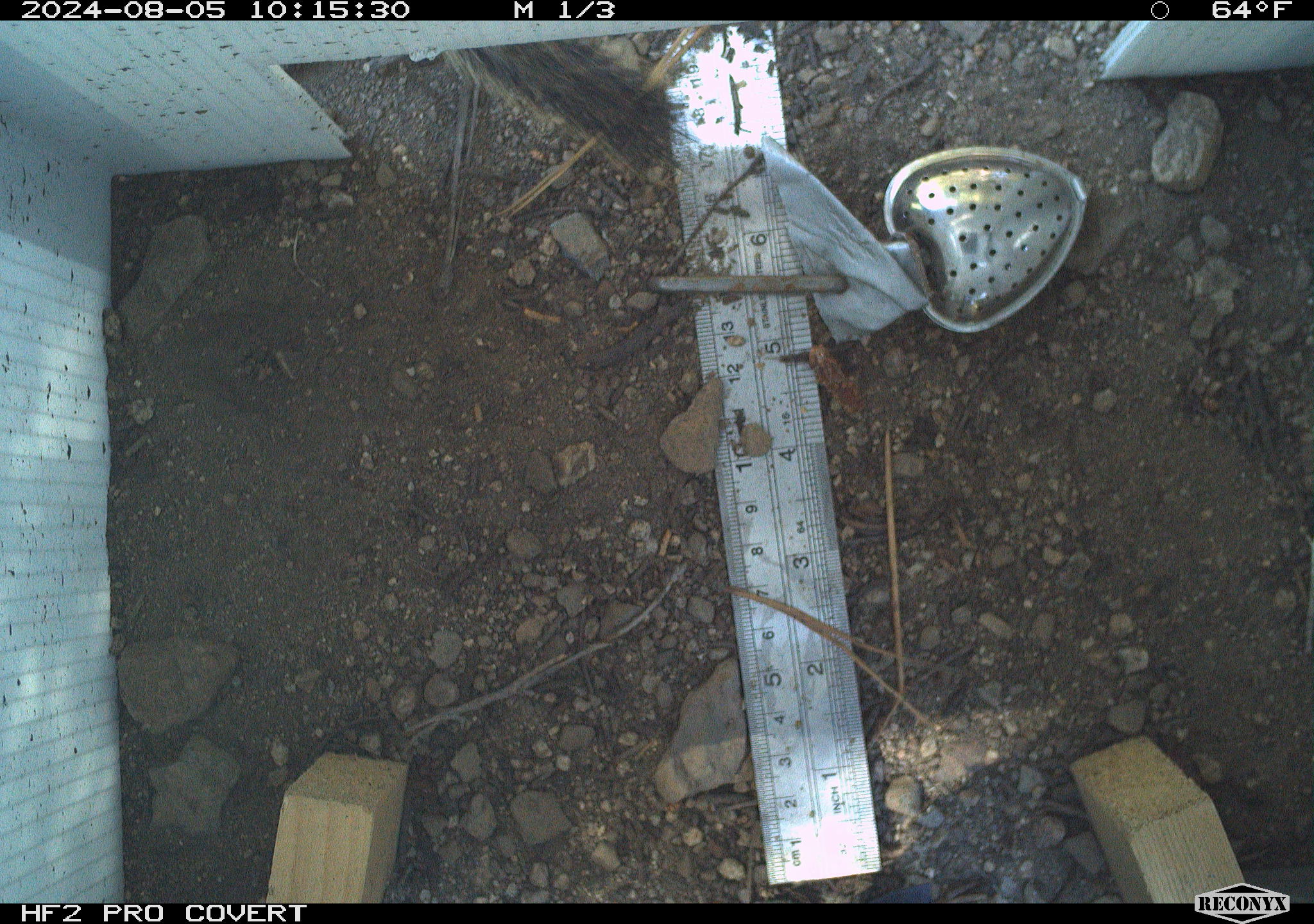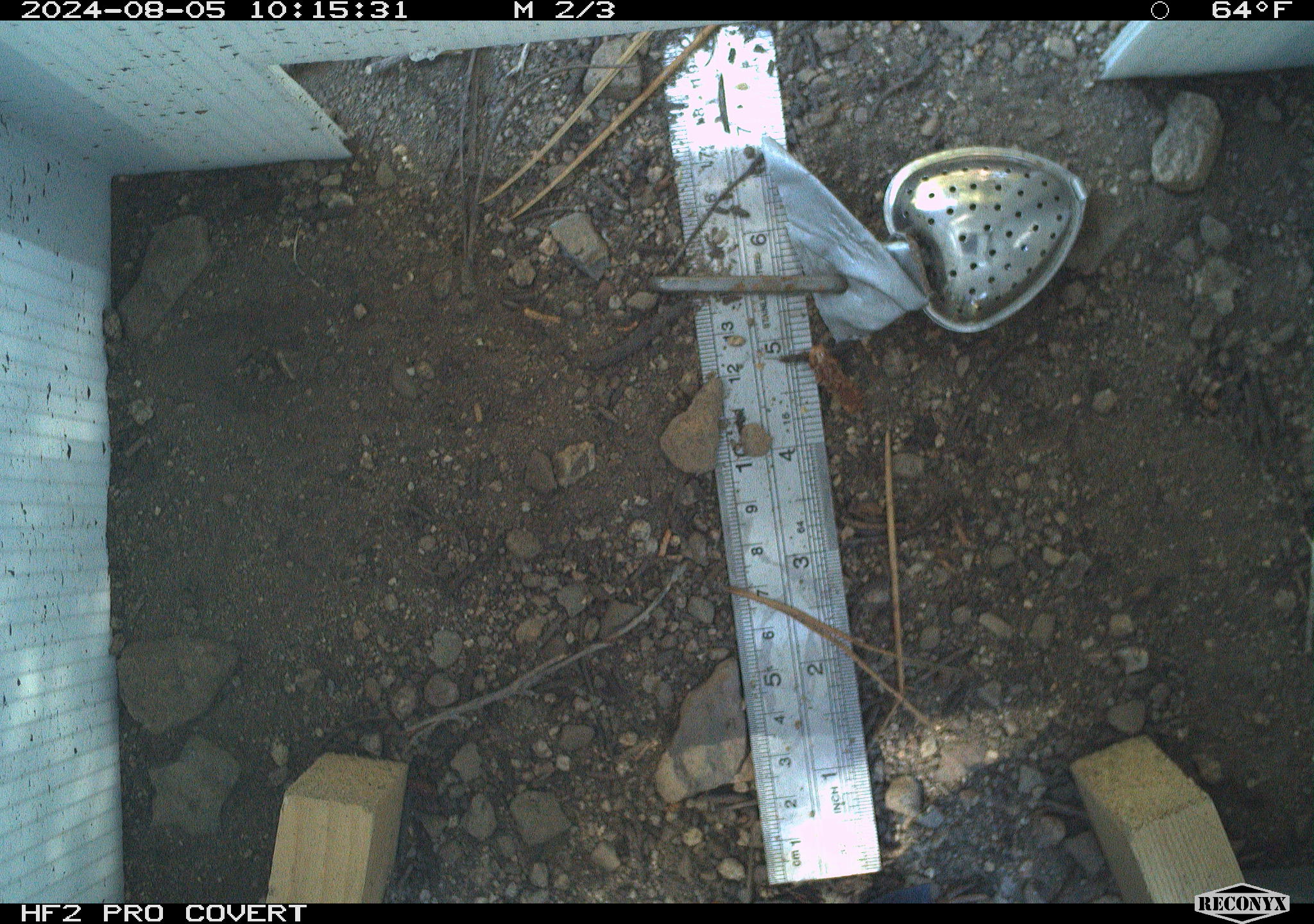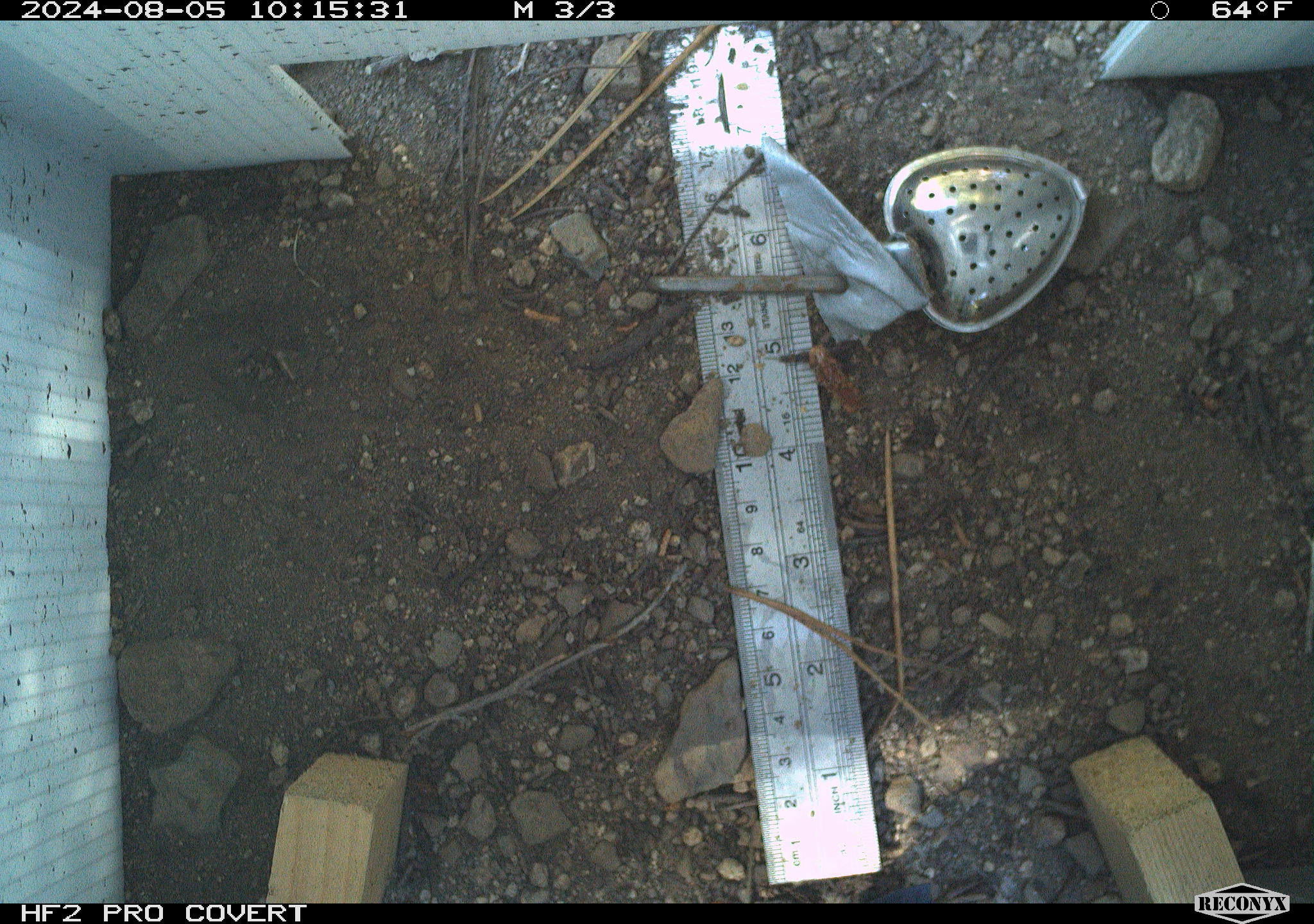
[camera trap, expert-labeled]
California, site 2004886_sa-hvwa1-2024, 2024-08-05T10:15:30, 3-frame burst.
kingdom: Animalia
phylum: Chordata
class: Mammalia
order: Rodentia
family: Sciuridae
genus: Neotamias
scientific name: Neotamias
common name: western chipmunks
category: neotamias species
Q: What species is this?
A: Neotamias species (western chipmunks) (Neotamias).